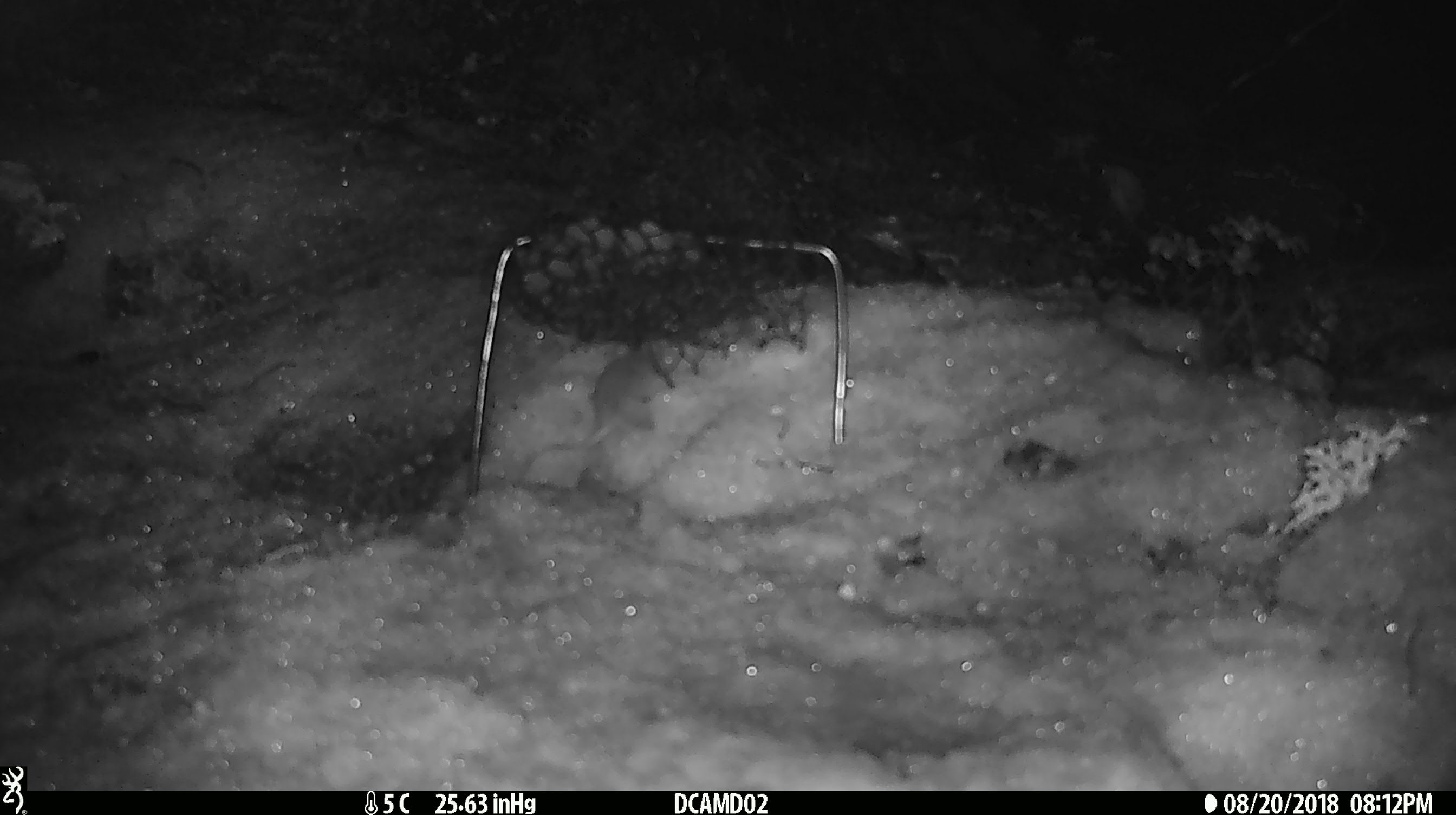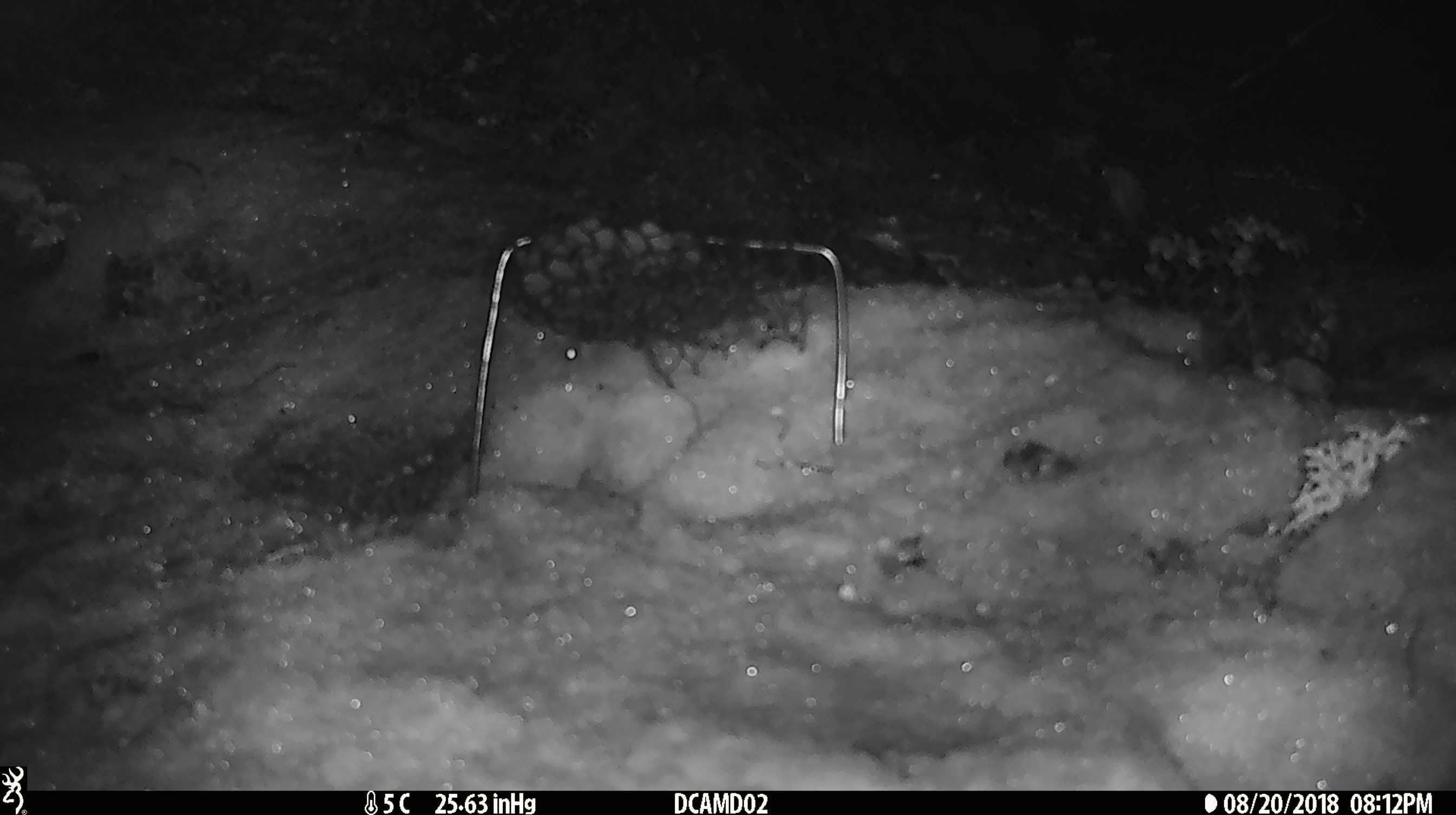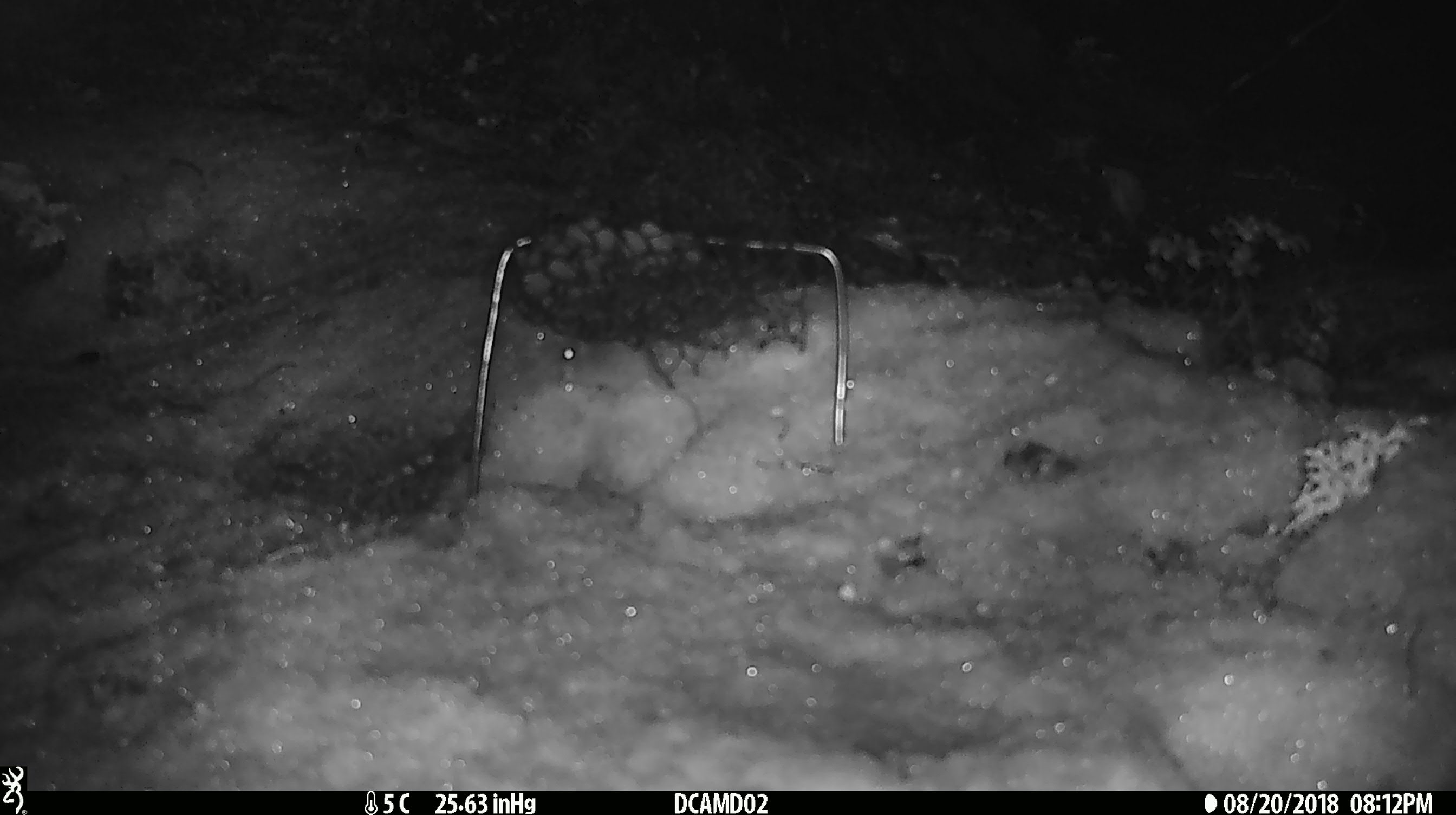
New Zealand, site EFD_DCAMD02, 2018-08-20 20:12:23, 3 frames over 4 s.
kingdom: Animalia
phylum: Chordata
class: Mammalia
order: Rodentia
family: Muridae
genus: Mus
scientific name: Mus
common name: mouse